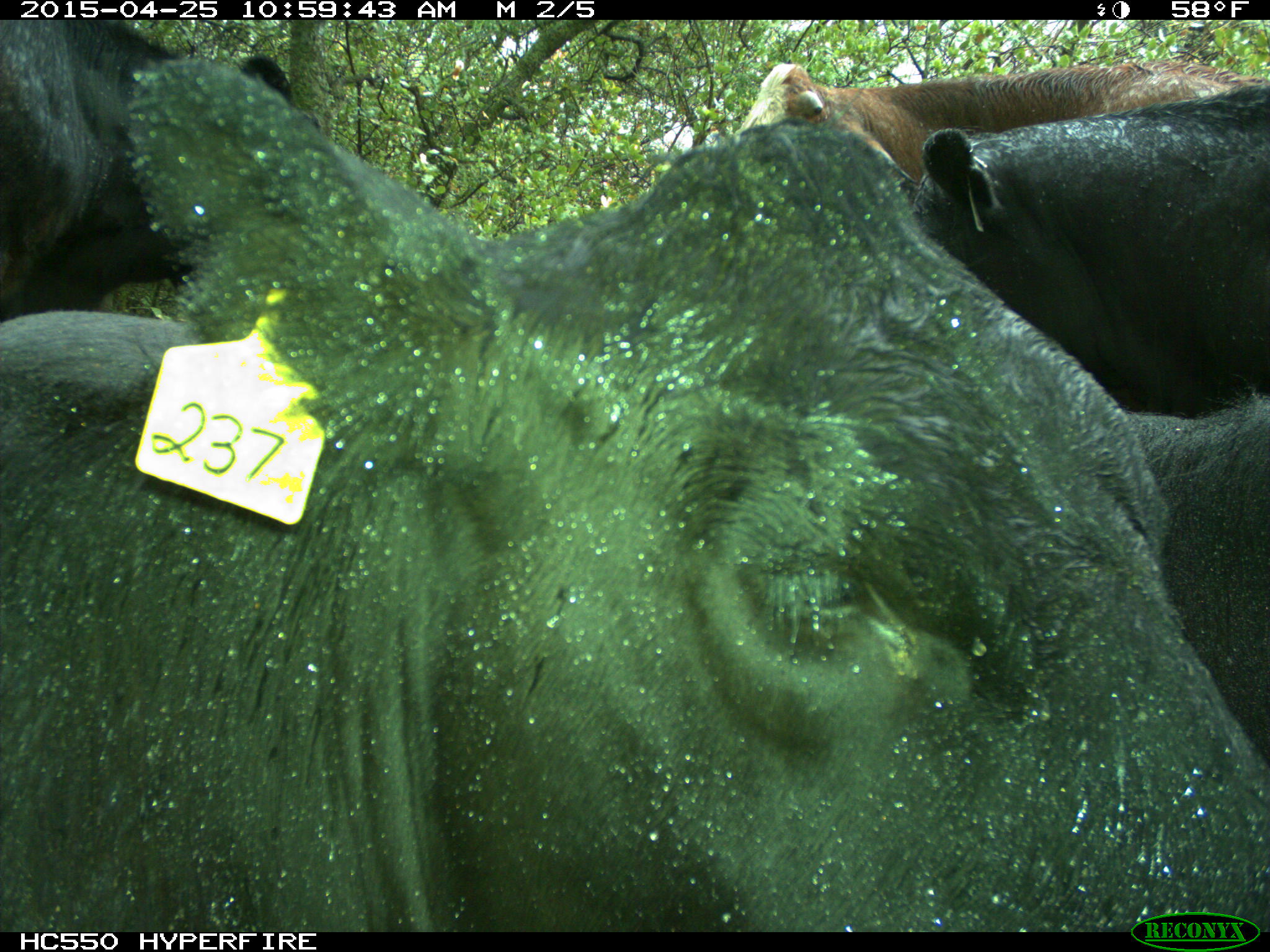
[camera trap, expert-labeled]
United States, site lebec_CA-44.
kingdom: Animalia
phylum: Chordata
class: Mammalia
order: Artiodactyla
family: Suidae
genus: Sus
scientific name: Sus scrofa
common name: wild boar